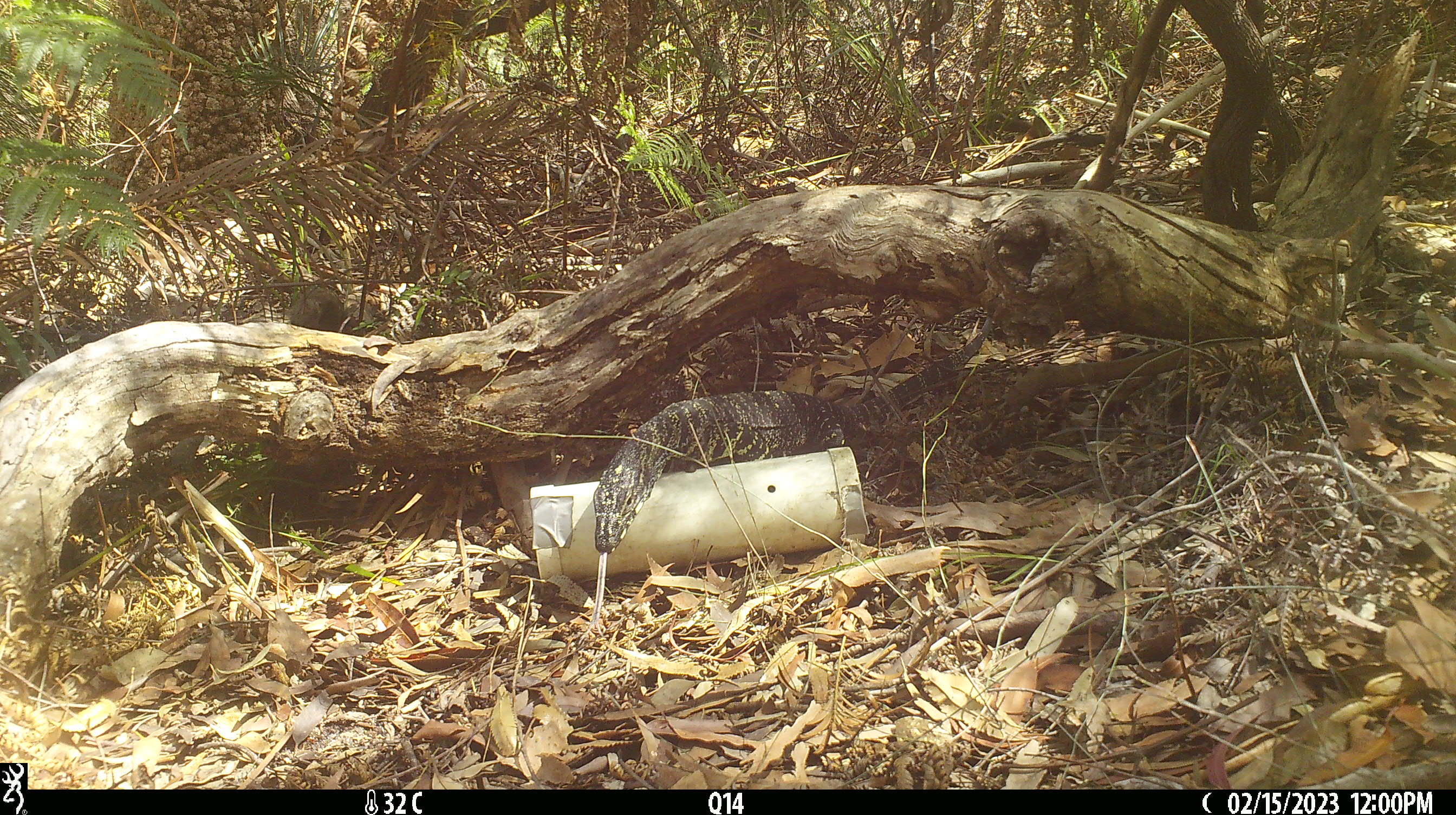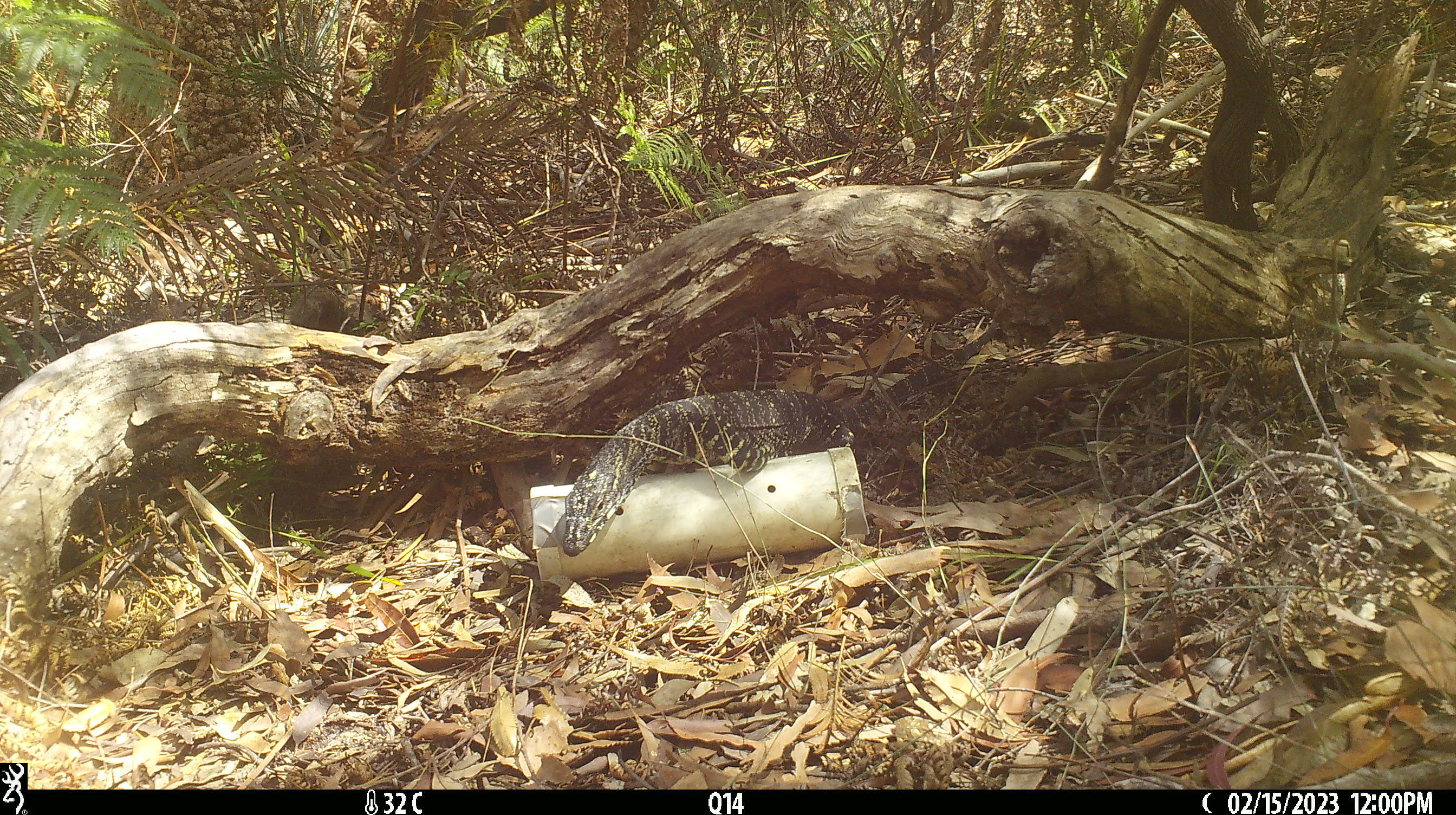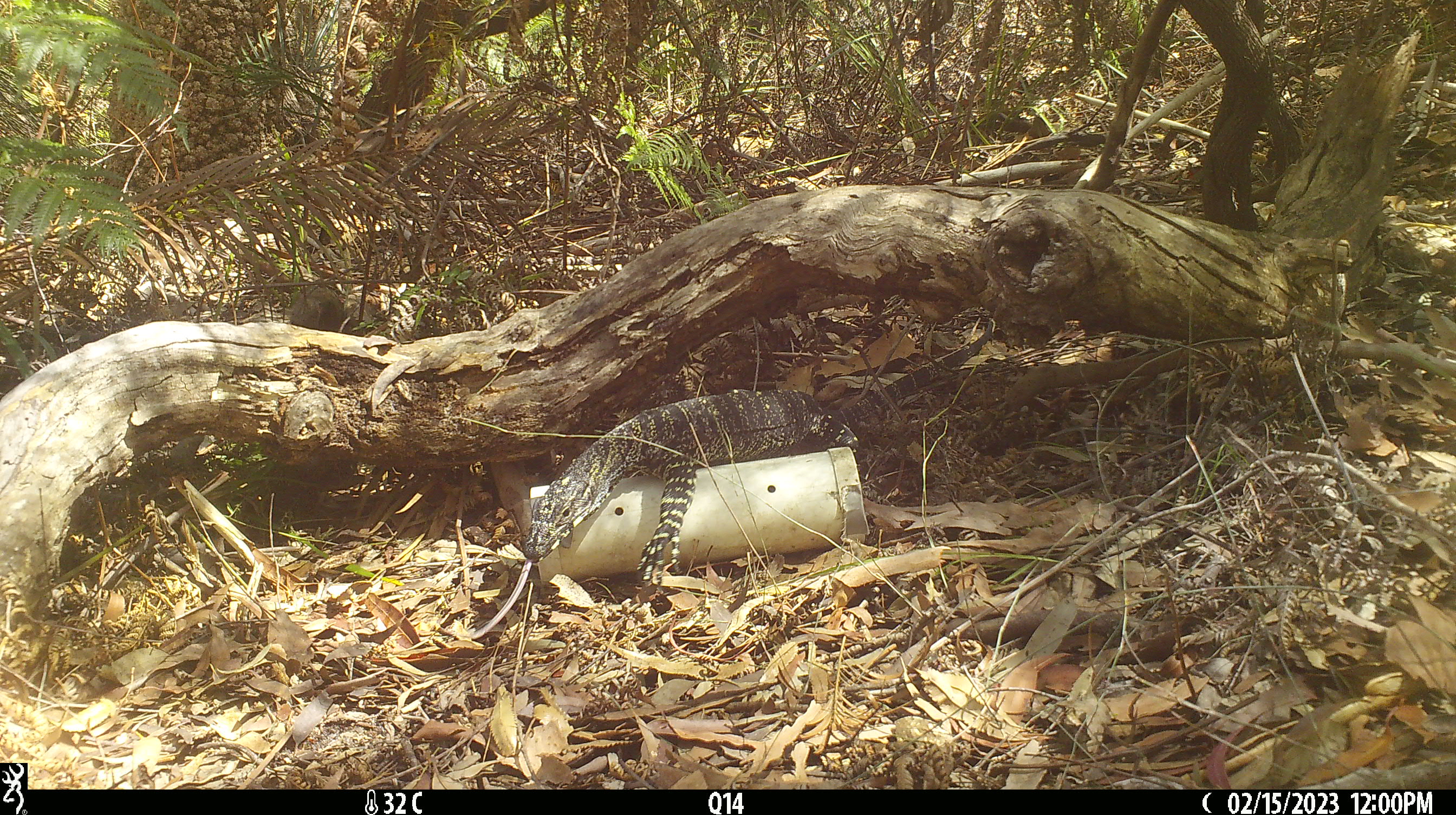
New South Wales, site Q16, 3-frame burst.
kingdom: Animalia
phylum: Chordata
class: Reptilia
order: Squamata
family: Varanidae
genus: Varanus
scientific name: Varanus varius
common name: lace monitor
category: goanna